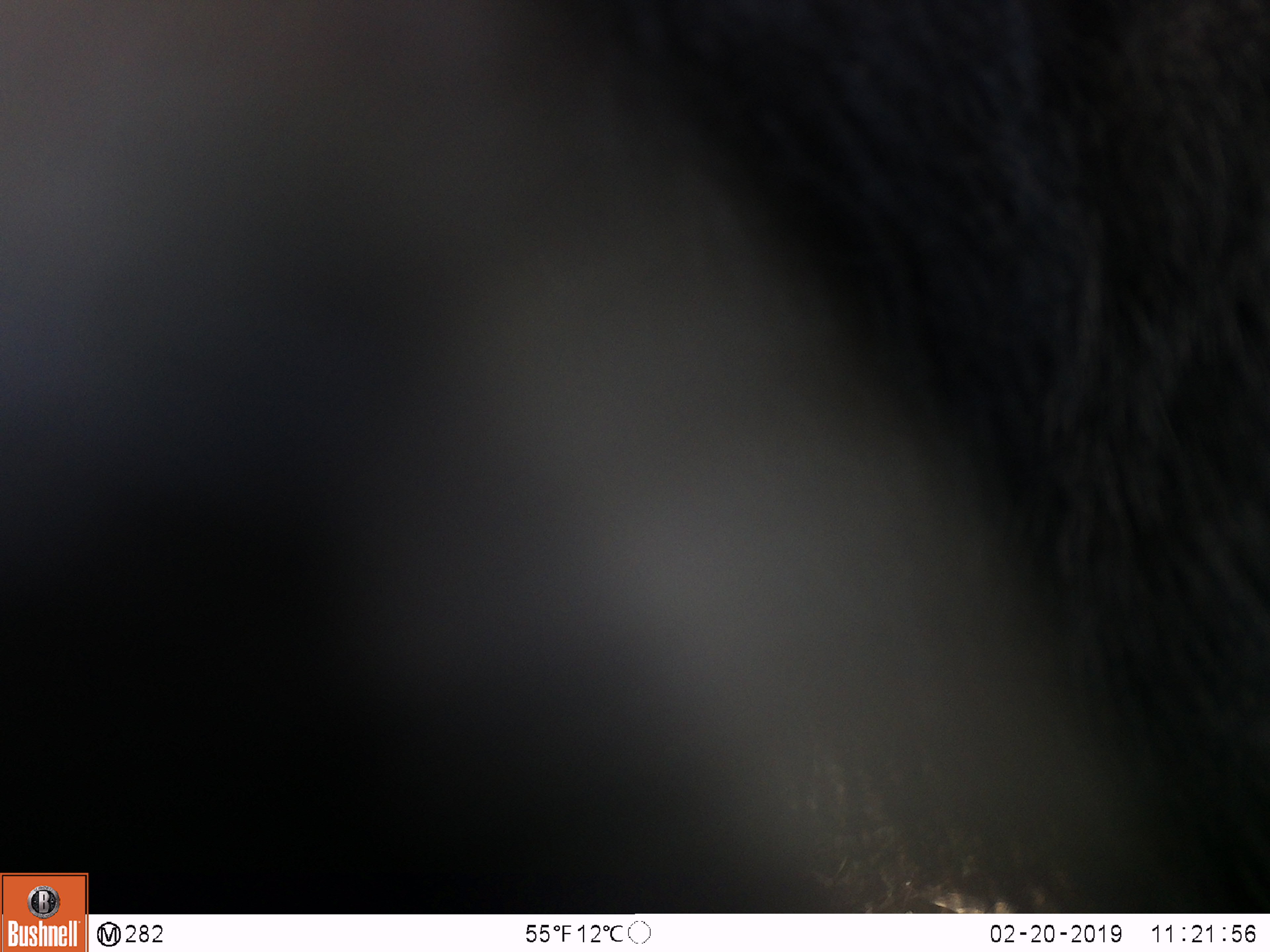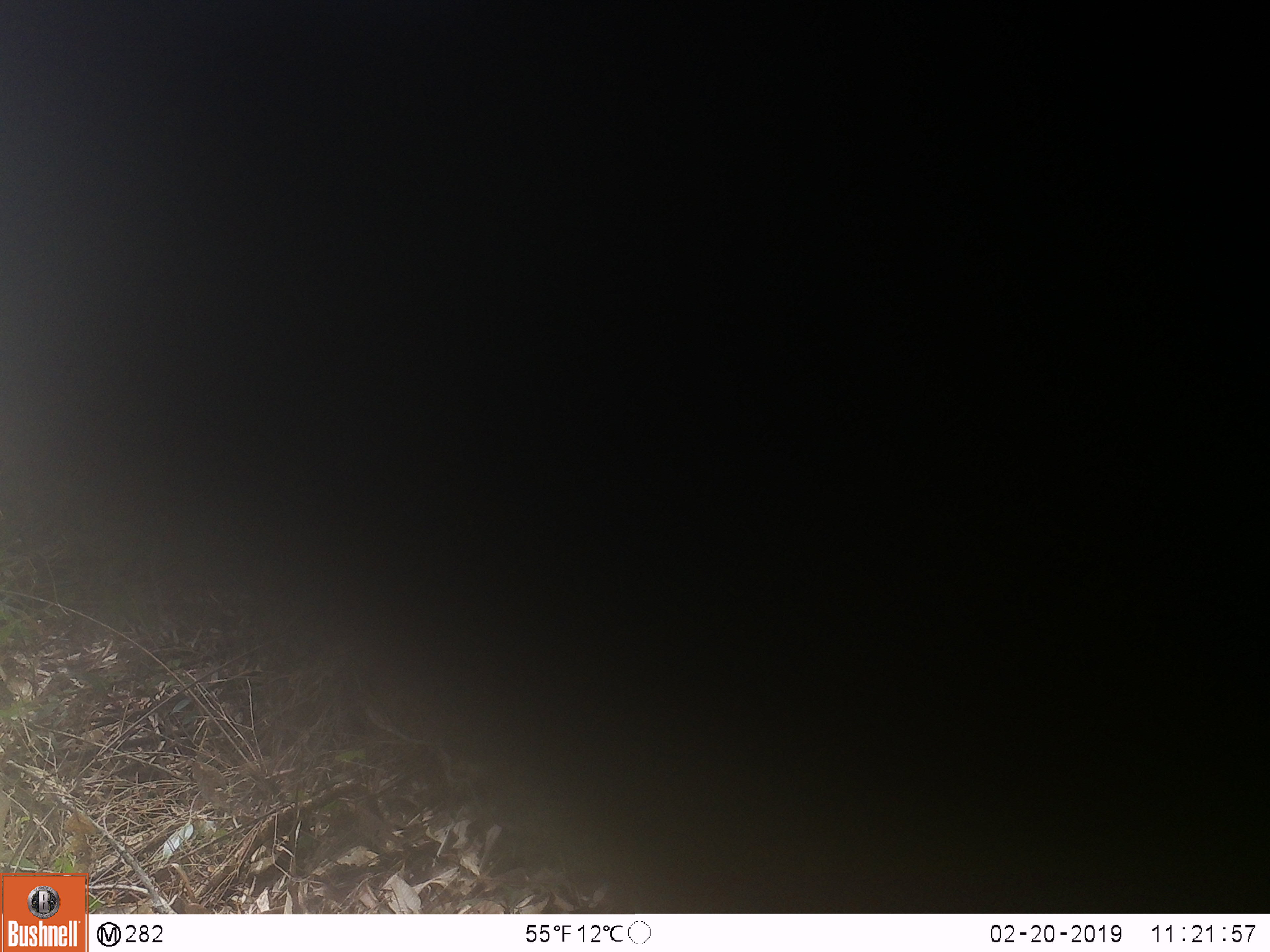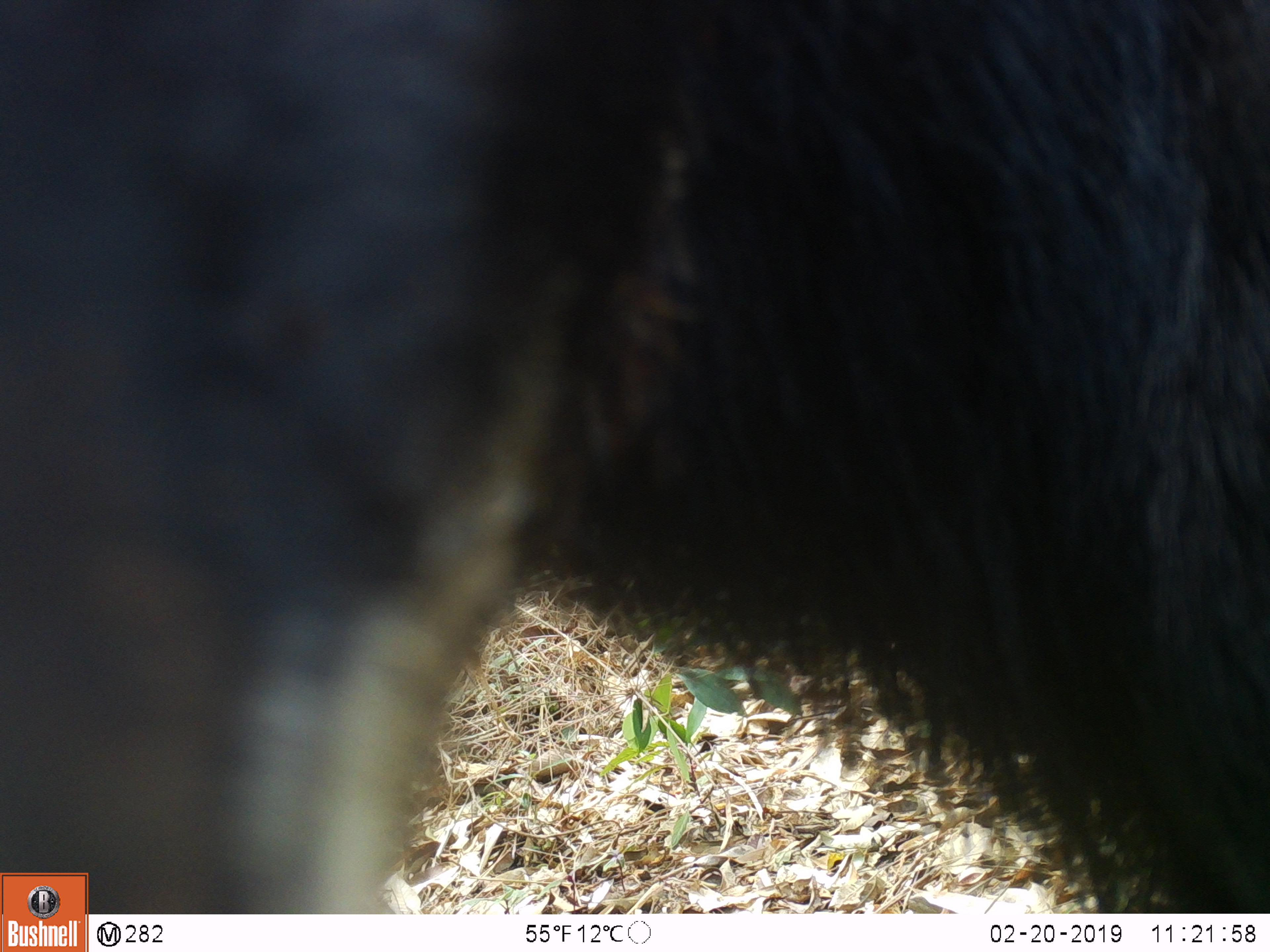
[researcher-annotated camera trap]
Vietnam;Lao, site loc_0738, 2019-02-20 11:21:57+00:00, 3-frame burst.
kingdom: Animalia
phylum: Chordata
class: Mammalia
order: Artiodactyla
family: Bovidae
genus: Capricornis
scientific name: Capricornis sumatraensis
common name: chinese serow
Chinese serow (Capricornis sumatraensis). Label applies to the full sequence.